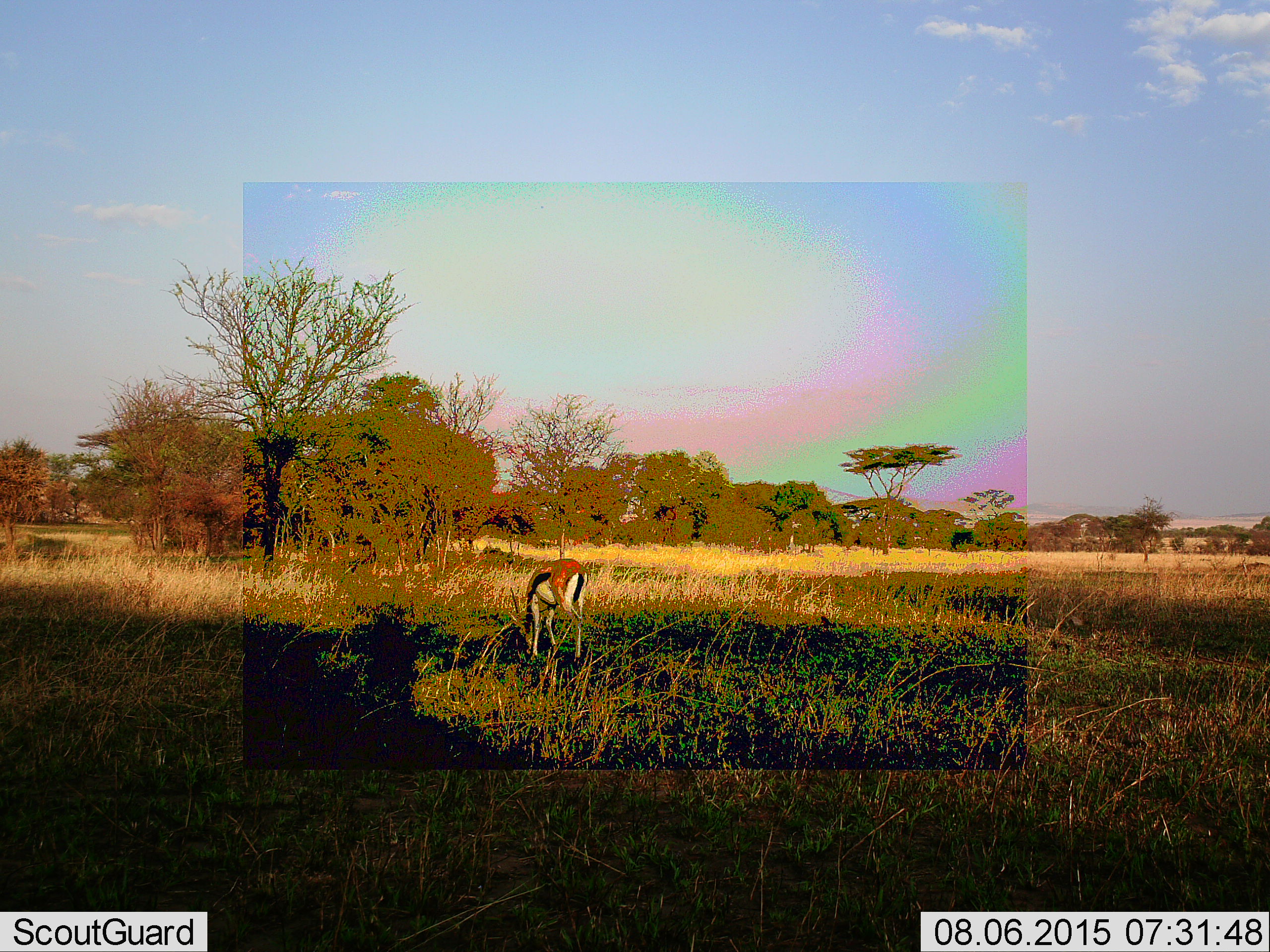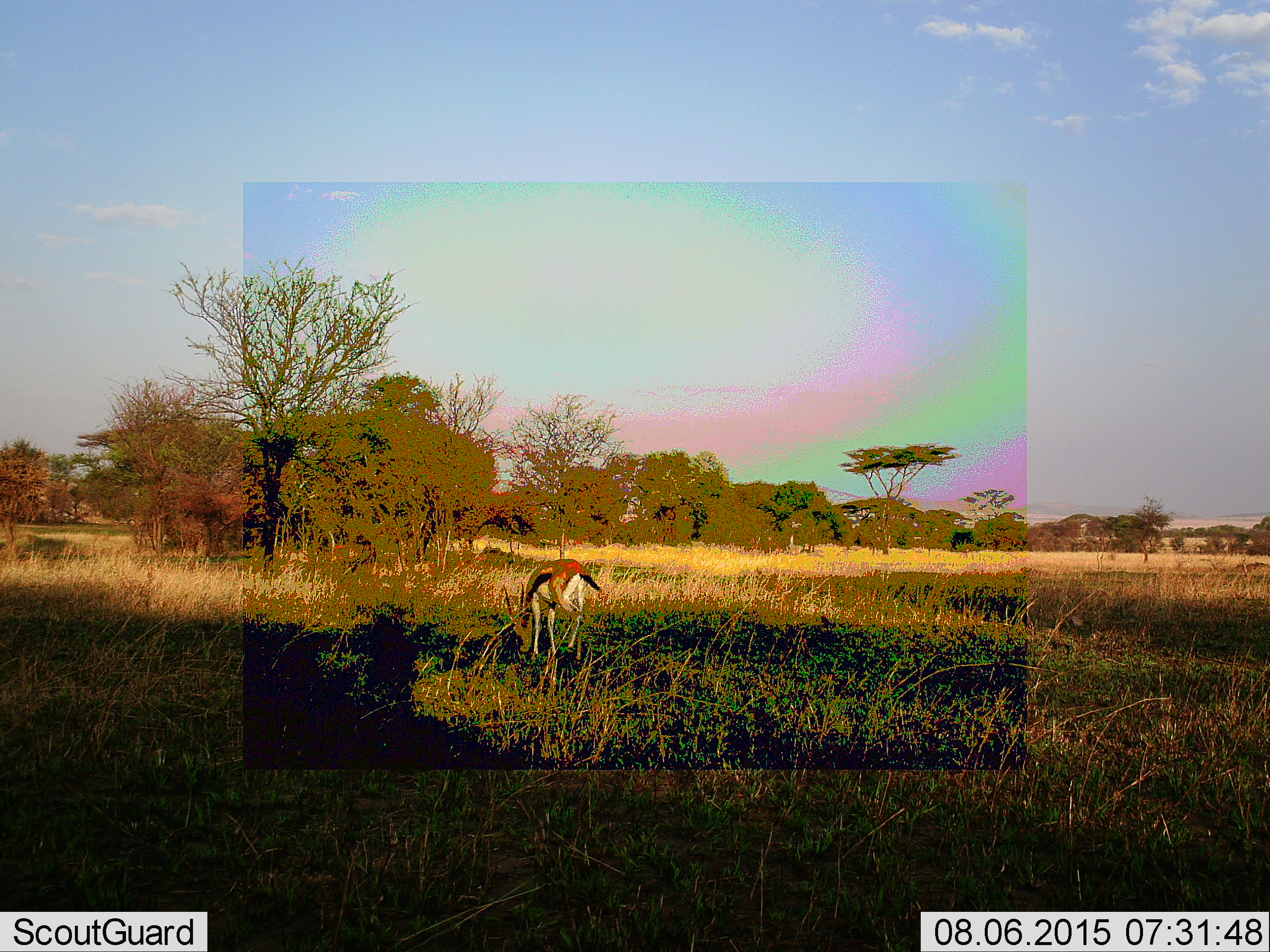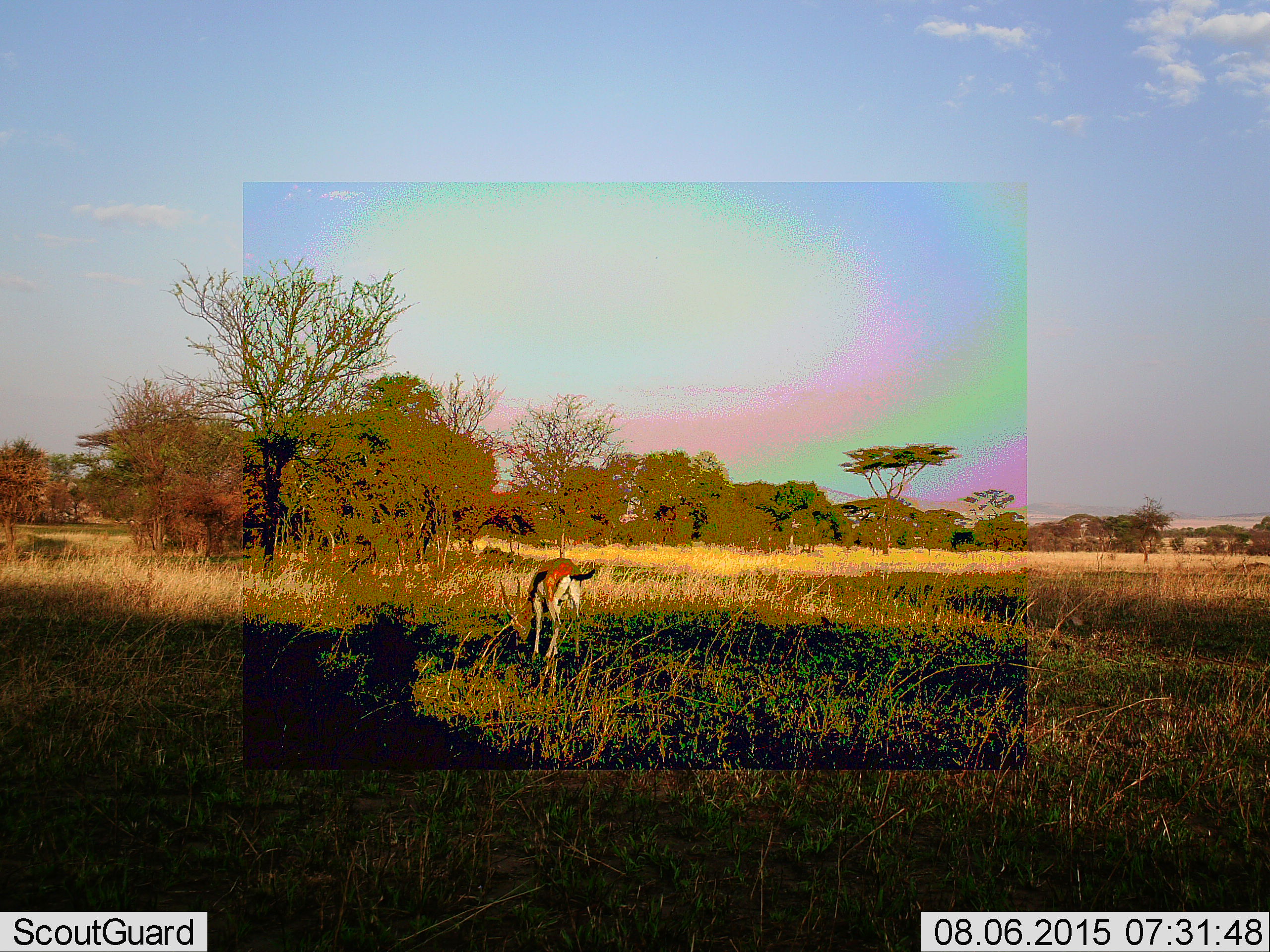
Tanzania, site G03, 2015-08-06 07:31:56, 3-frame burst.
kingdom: Animalia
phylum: Chordata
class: Mammalia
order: Artiodactyla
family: Bovidae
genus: Eudorcas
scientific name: Eudorcas thomsonii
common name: thomson's gazelle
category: gazellethomsons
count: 1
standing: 53%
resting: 6%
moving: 12%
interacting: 0%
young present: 6%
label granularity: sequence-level